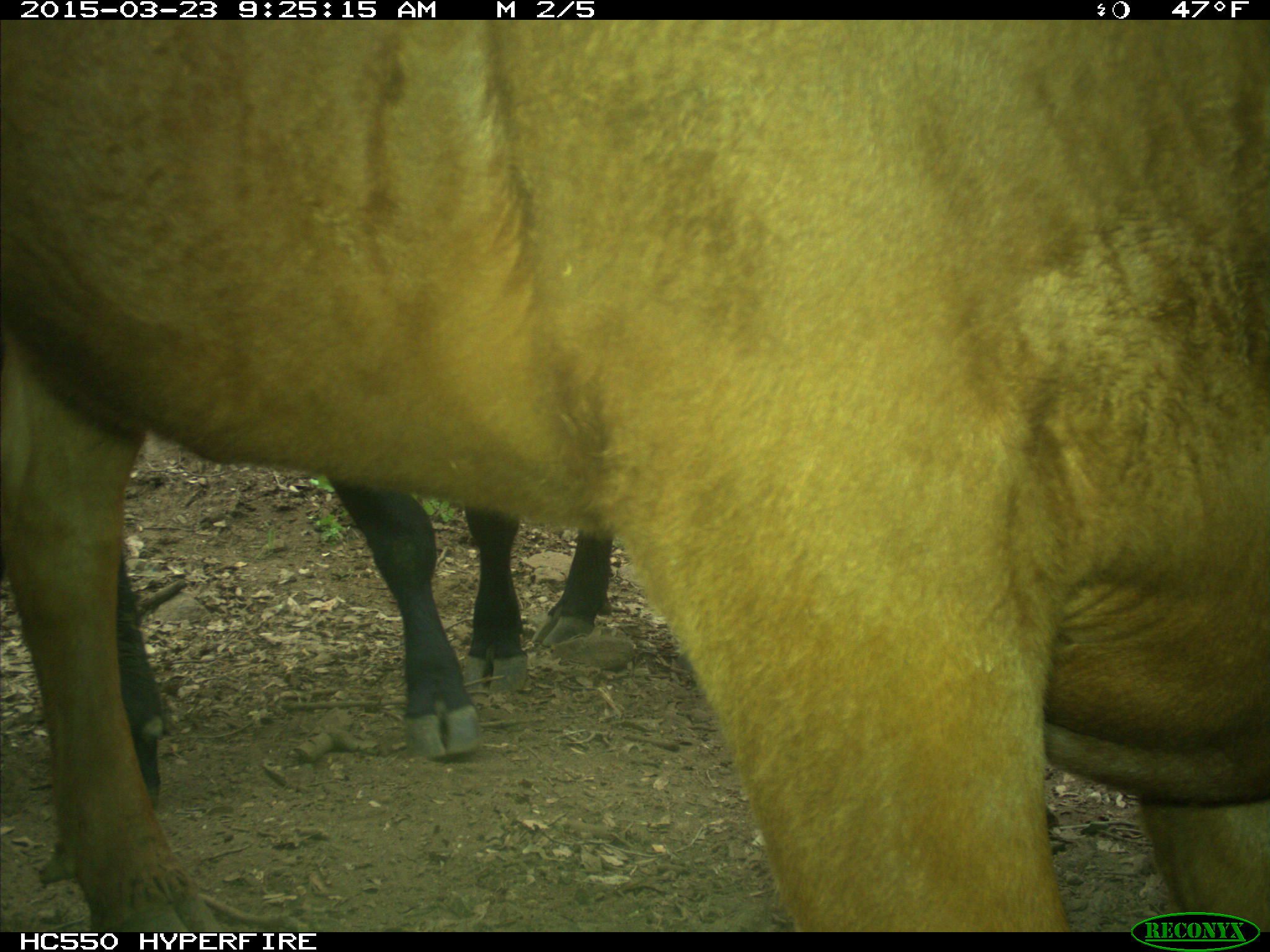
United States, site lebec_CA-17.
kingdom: Animalia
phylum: Chordata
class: Mammalia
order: Artiodactyla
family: Bovidae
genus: Bos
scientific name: Bos taurus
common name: domestic cow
Bos taurus (domestic cow).